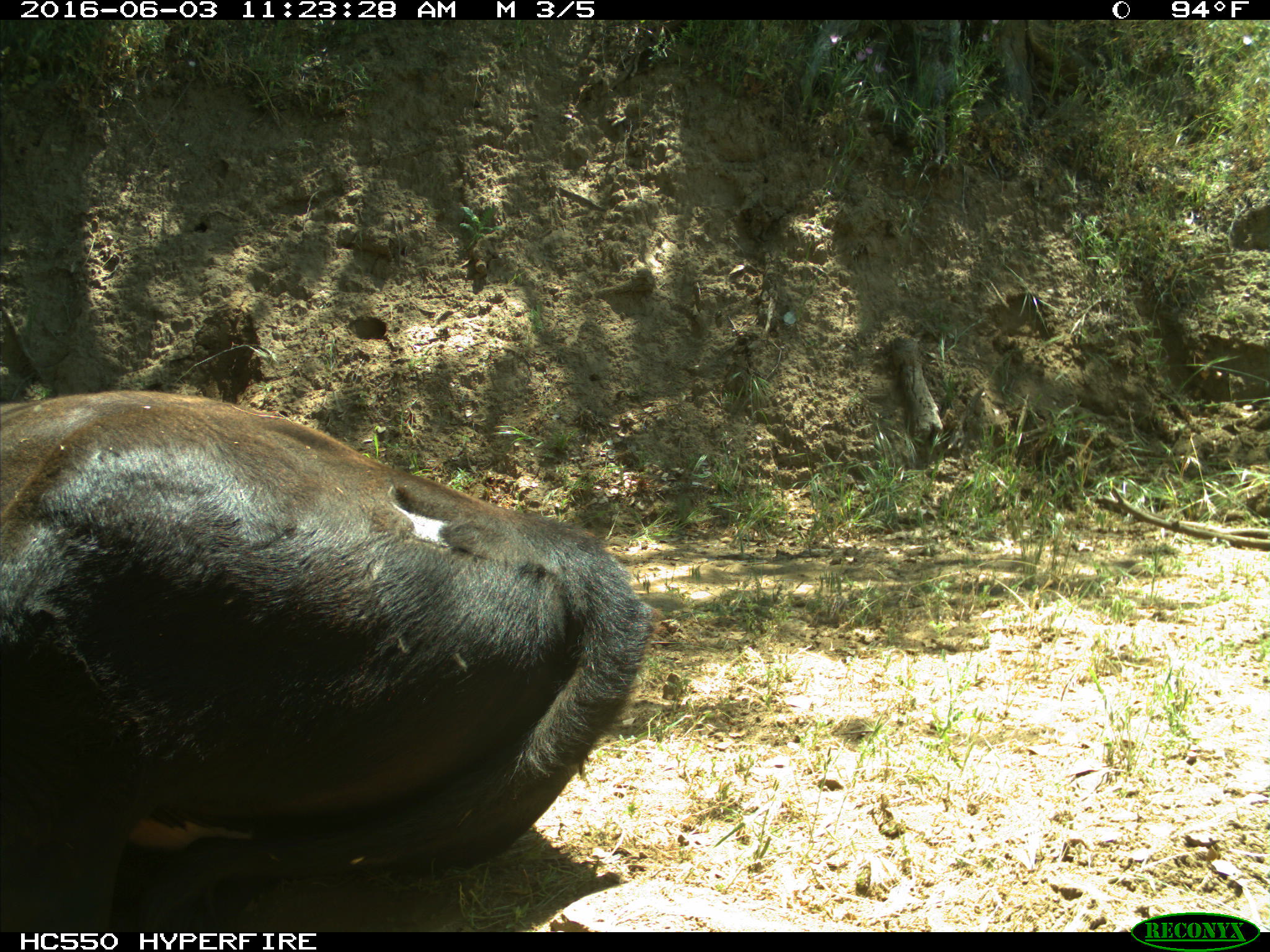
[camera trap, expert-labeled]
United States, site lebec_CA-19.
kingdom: Animalia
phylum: Chordata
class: Mammalia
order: Artiodactyla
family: Bovidae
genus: Bos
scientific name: Bos taurus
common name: domestic cow